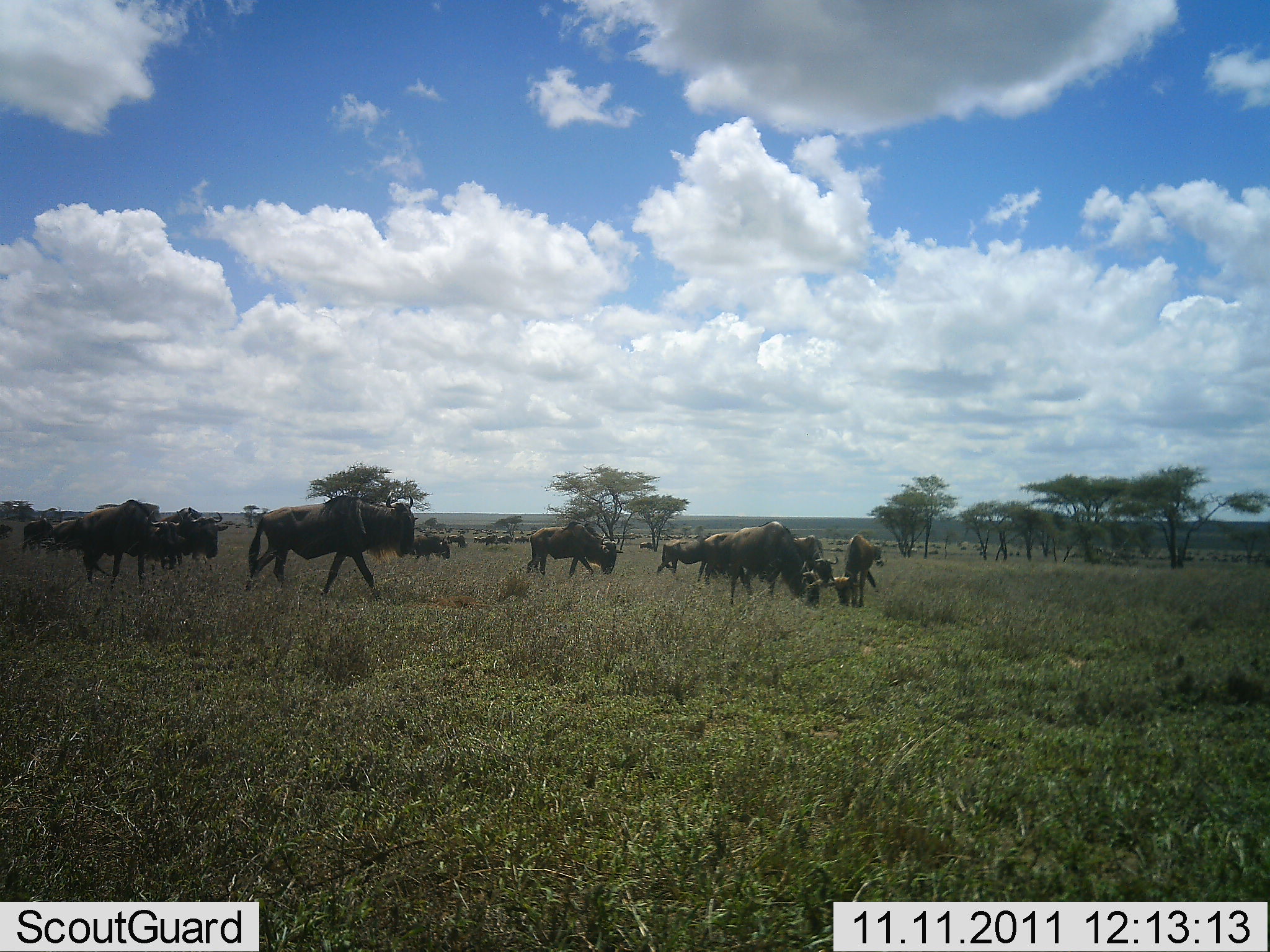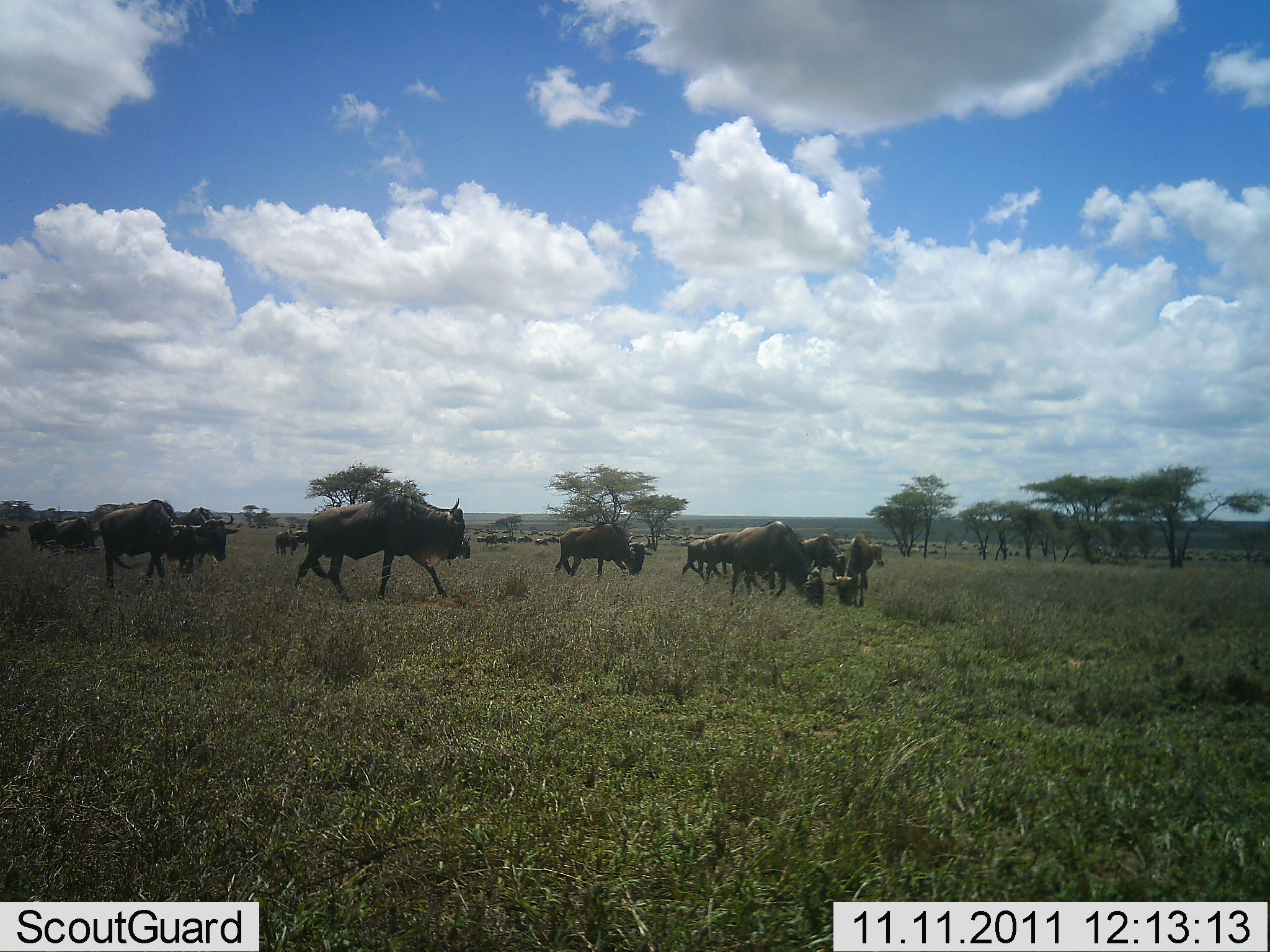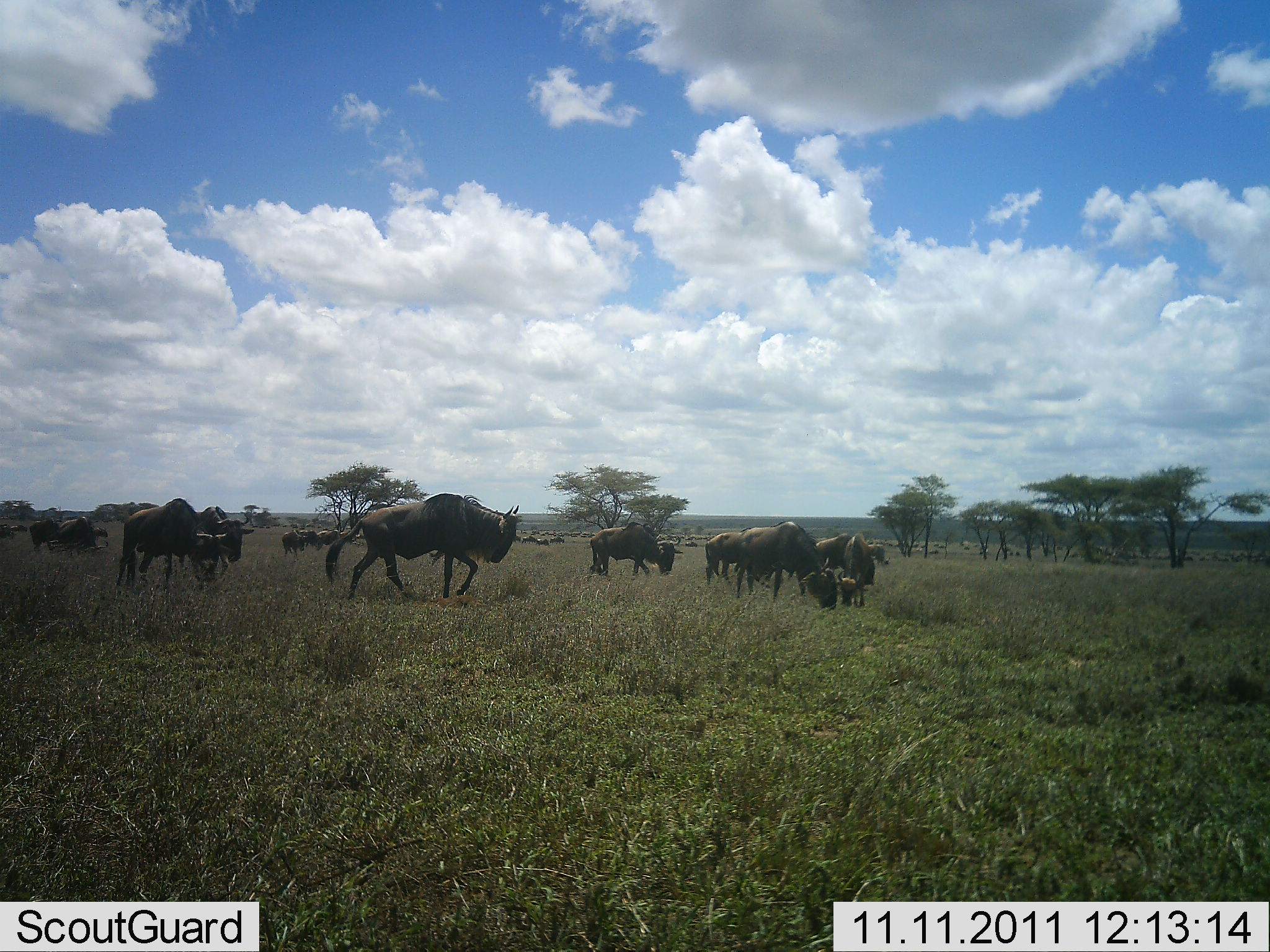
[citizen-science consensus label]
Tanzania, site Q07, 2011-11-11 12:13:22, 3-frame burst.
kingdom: Animalia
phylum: Chordata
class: Mammalia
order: Artiodactyla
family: Bovidae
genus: Connochaetes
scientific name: Connochaetes taurinus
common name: blue wildebeest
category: wildebeest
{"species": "wildebeest (blue wildebeest) (Connochaetes taurinus)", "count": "11-50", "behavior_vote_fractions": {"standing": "38%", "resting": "6%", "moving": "94%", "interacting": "0%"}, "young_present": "6%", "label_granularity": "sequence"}